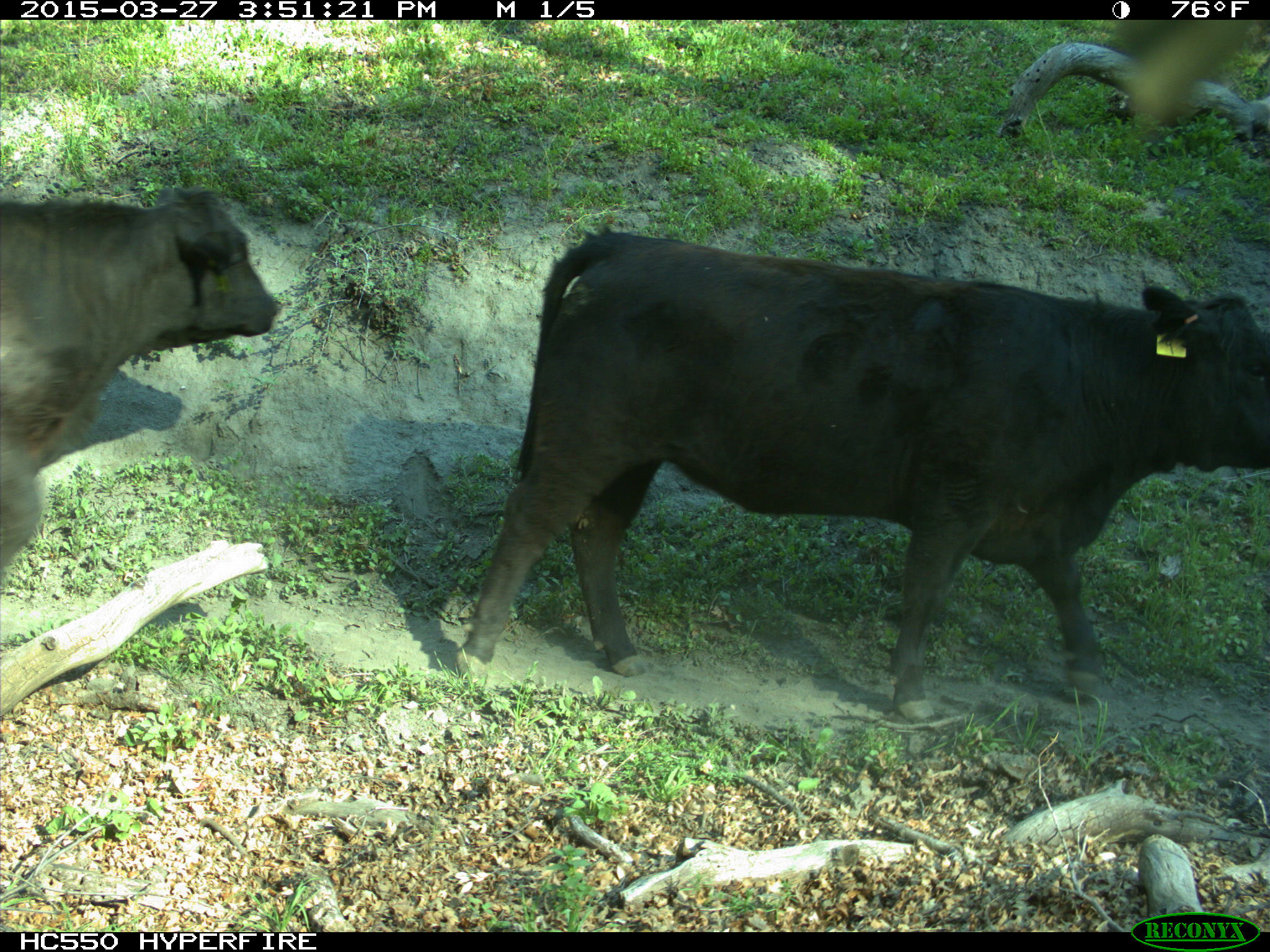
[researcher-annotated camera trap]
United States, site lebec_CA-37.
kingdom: Animalia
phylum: Chordata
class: Mammalia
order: Artiodactyla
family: Bovidae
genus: Bos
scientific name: Bos taurus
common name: domestic cow